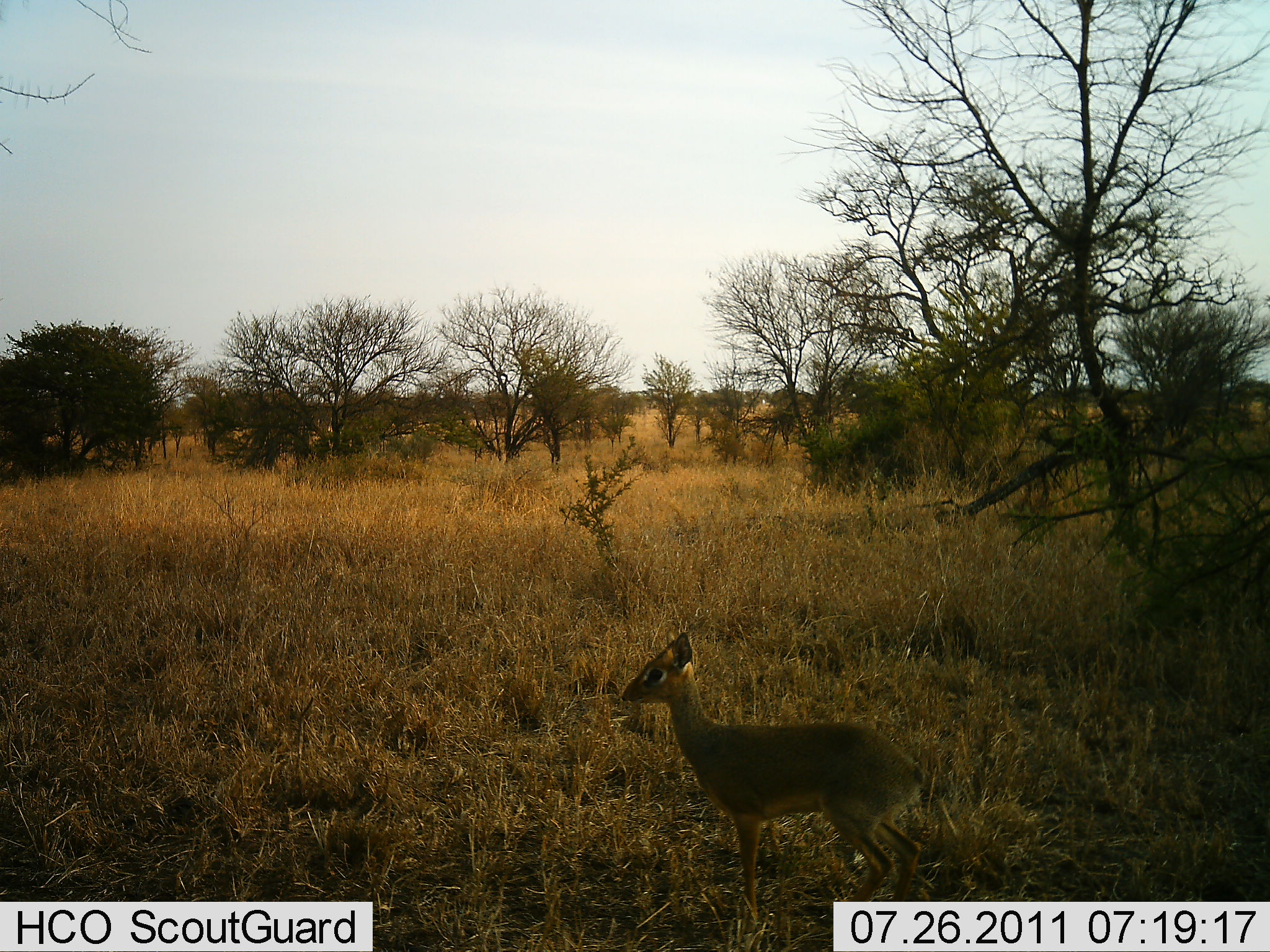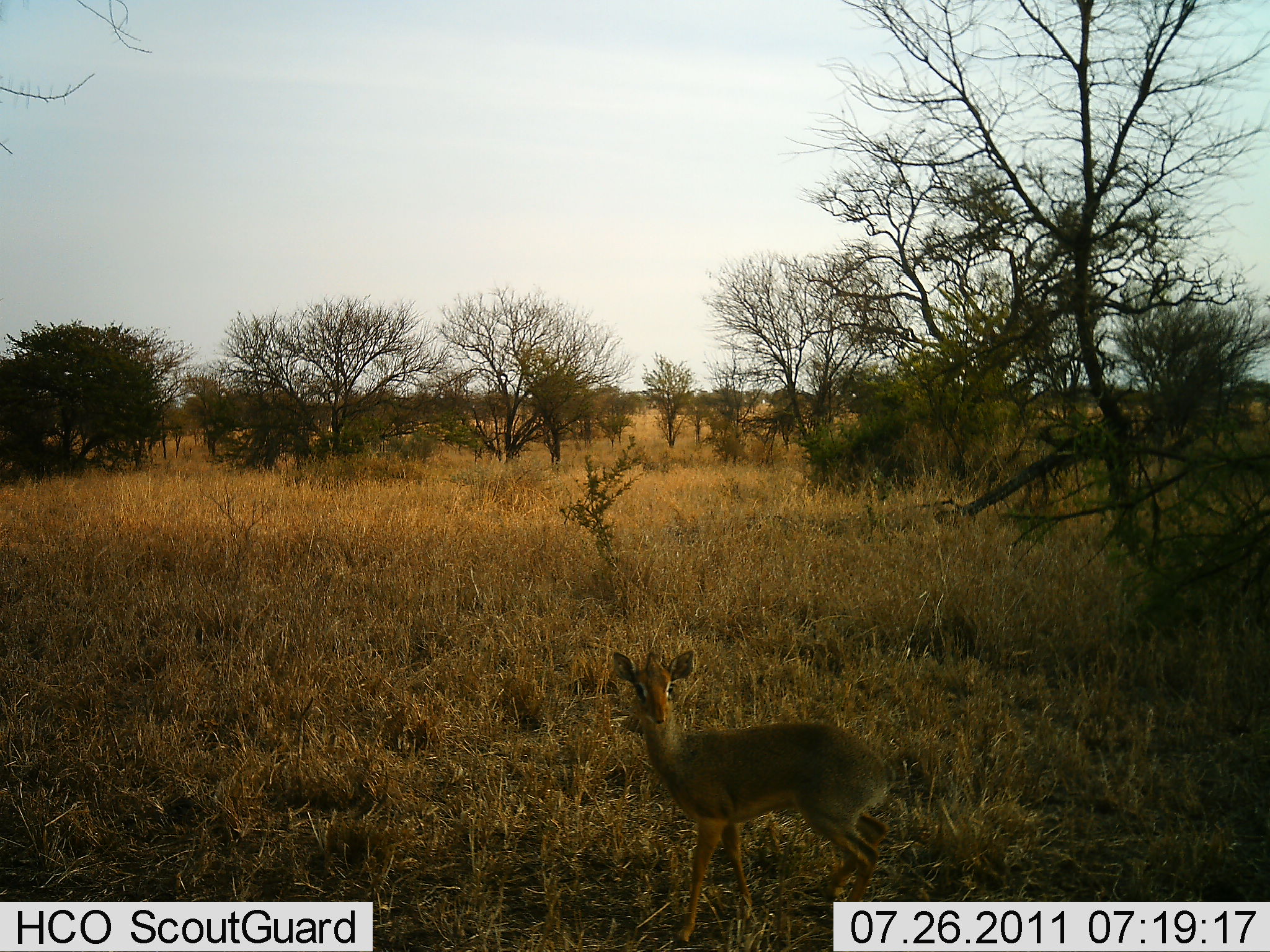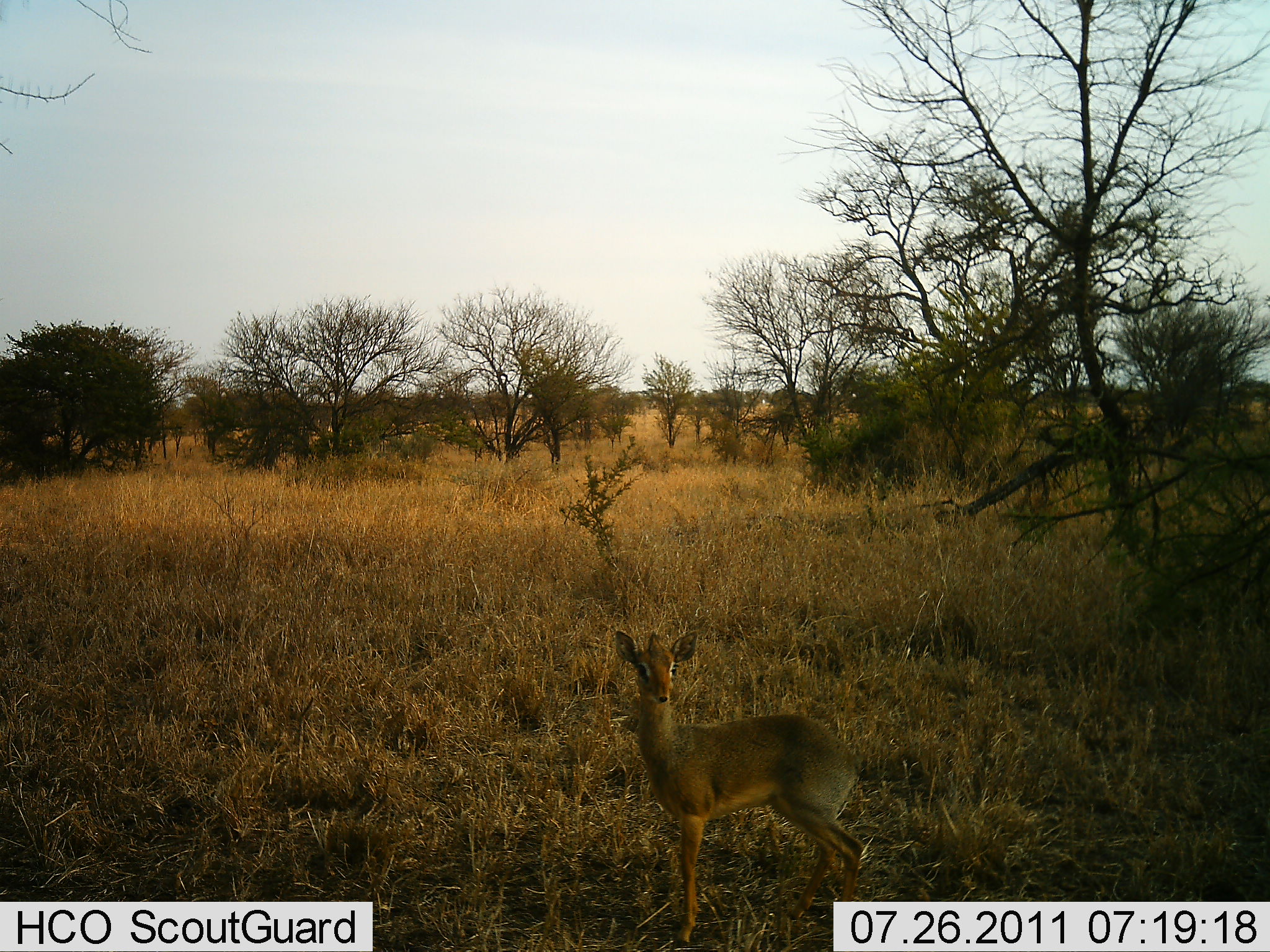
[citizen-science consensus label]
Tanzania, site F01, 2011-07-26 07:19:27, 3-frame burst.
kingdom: Animalia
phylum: Chordata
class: Mammalia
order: Artiodactyla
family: Bovidae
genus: Madoqua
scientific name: Madoqua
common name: dikdik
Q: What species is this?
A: Dikdik (Madoqua).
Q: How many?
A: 1.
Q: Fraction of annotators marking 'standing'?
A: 92%.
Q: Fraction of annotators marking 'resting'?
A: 0%.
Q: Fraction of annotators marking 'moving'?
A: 8%.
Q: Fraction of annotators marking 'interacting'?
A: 0%.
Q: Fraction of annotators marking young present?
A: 0%.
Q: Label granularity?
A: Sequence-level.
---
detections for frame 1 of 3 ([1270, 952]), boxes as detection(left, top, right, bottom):
animal: detection(622, 629, 933, 934)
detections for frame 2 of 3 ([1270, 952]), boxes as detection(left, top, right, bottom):
animal: detection(608, 650, 898, 949)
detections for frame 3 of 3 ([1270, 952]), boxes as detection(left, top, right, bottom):
animal: detection(611, 628, 867, 950)